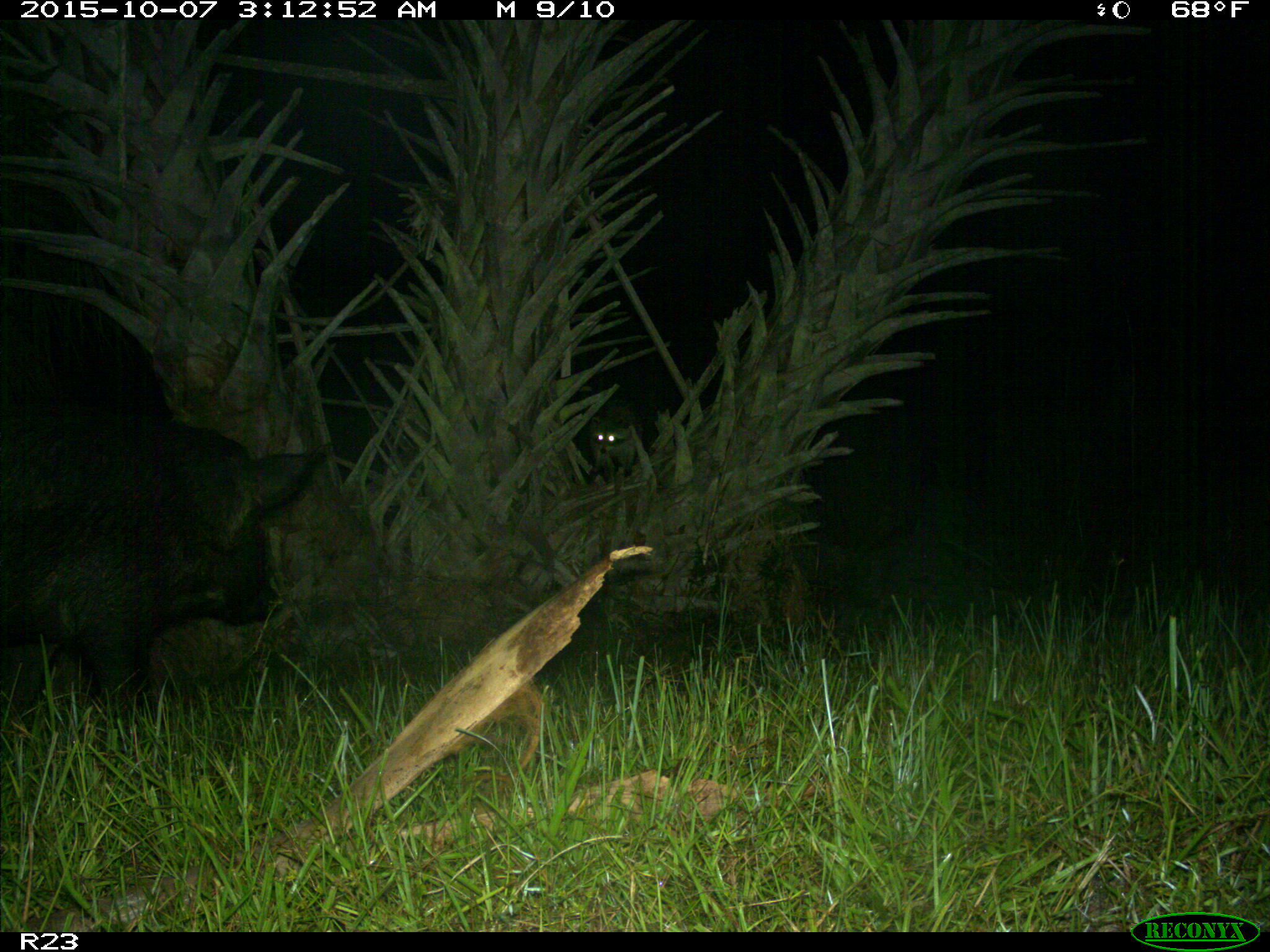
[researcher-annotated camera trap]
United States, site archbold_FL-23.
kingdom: Animalia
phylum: Chordata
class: Mammalia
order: Artiodactyla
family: Suidae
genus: Sus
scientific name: Sus scrofa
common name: wild boar